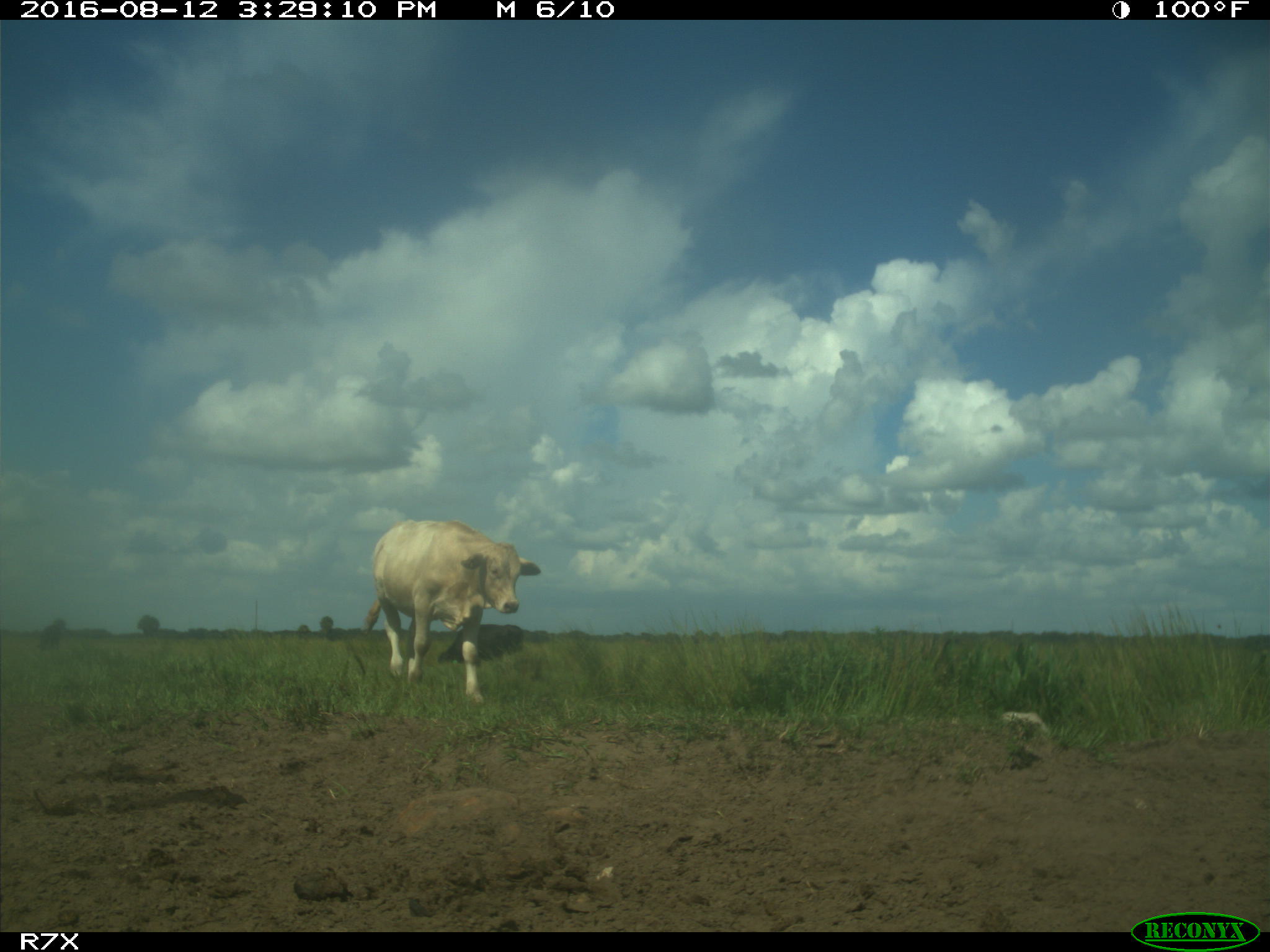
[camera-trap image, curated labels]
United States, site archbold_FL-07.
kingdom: Animalia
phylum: Chordata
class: Mammalia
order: Artiodactyla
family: Bovidae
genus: Bos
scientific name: Bos taurus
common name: domestic cow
Bos taurus (domestic cow).